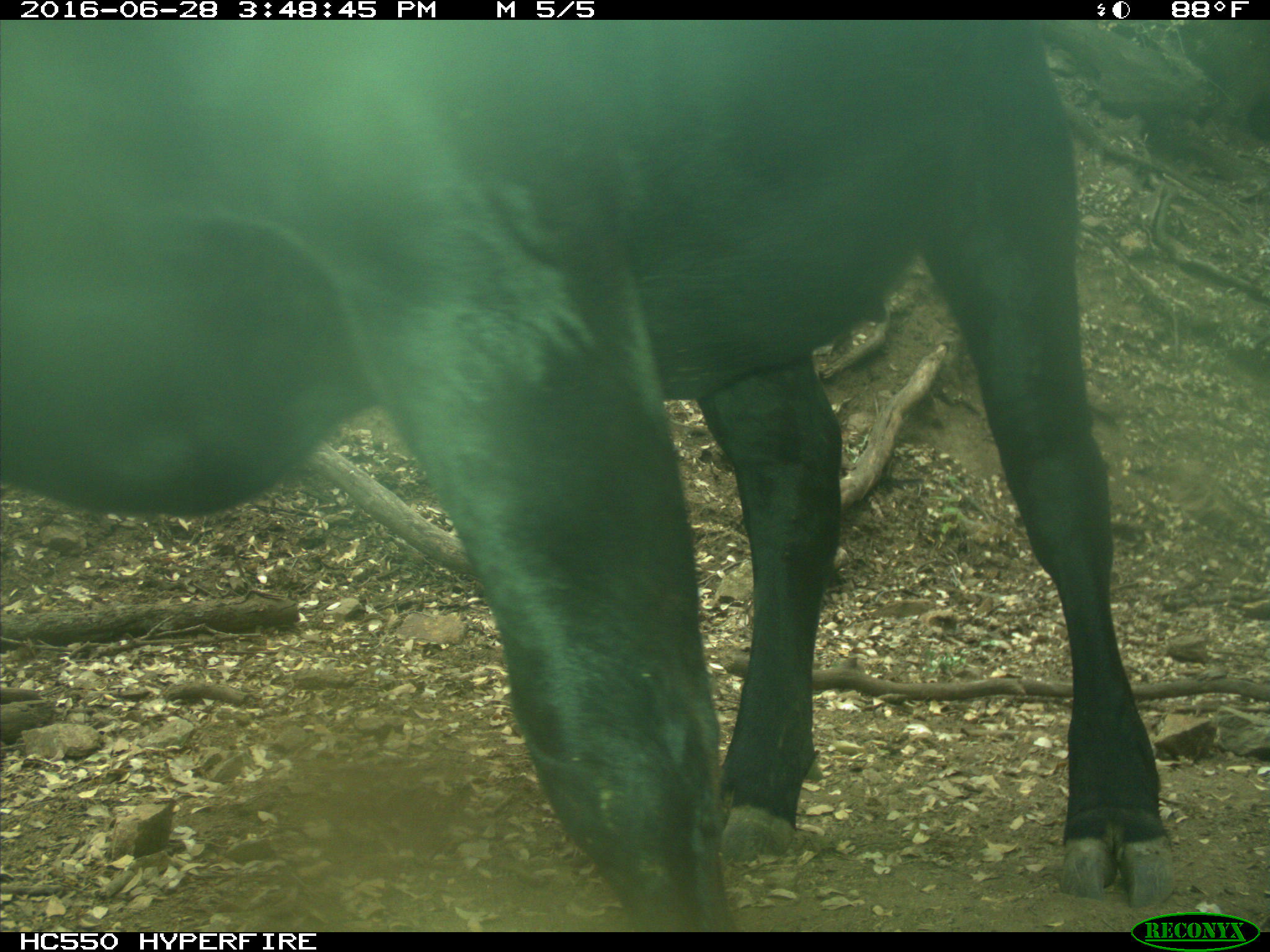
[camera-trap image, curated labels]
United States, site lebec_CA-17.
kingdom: Animalia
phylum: Chordata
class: Mammalia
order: Artiodactyla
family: Bovidae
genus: Bos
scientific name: Bos taurus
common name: domestic cow